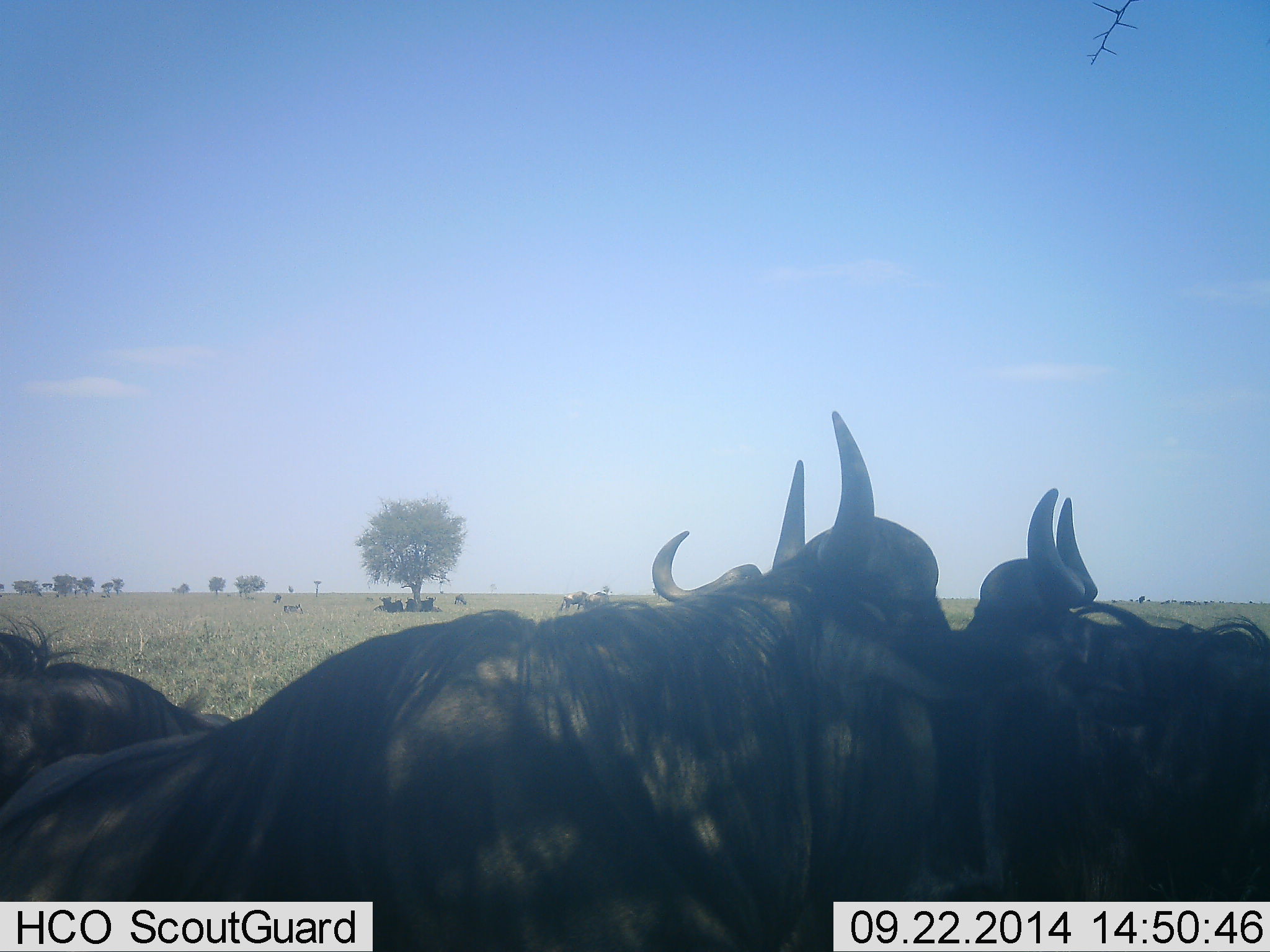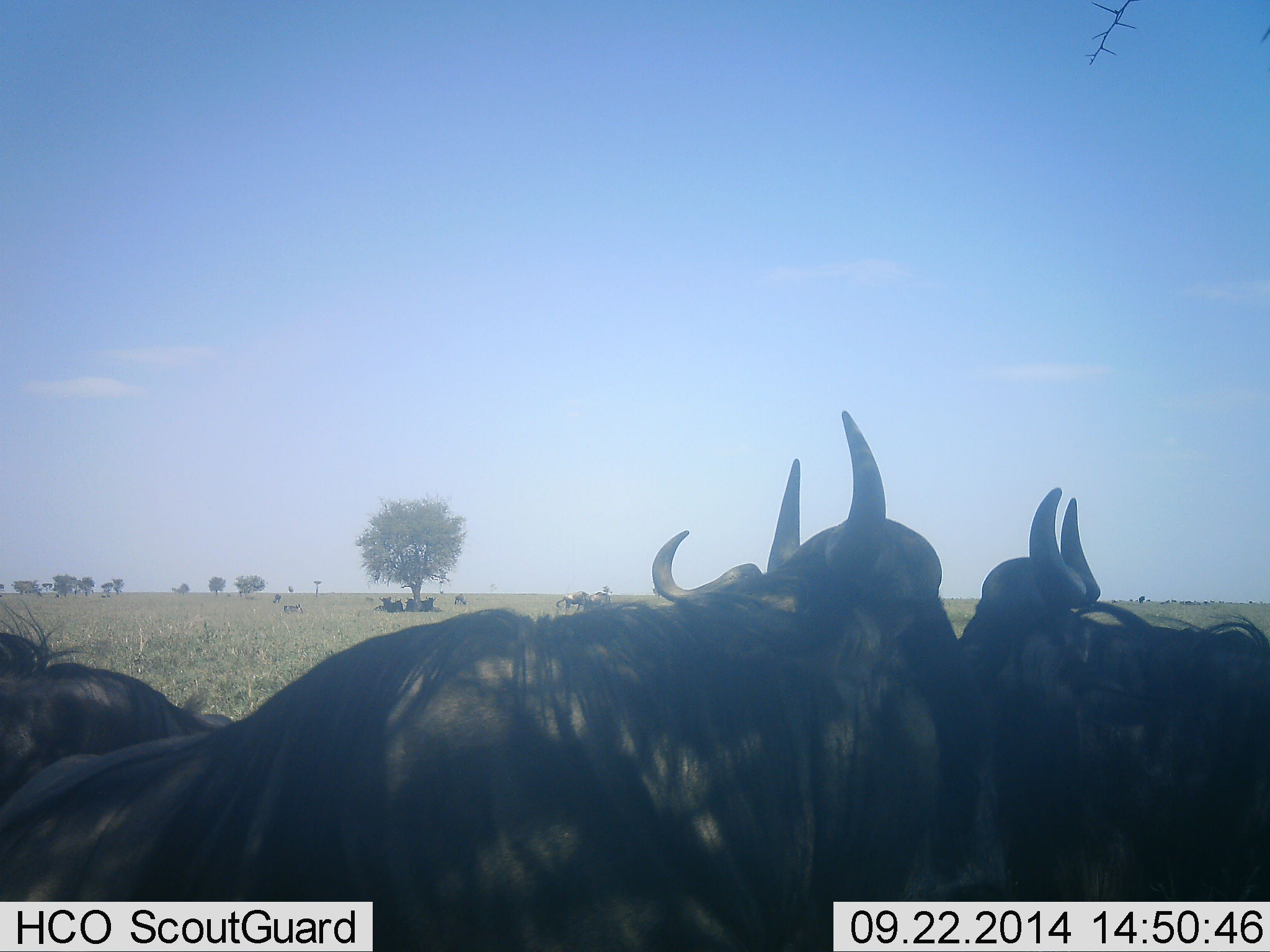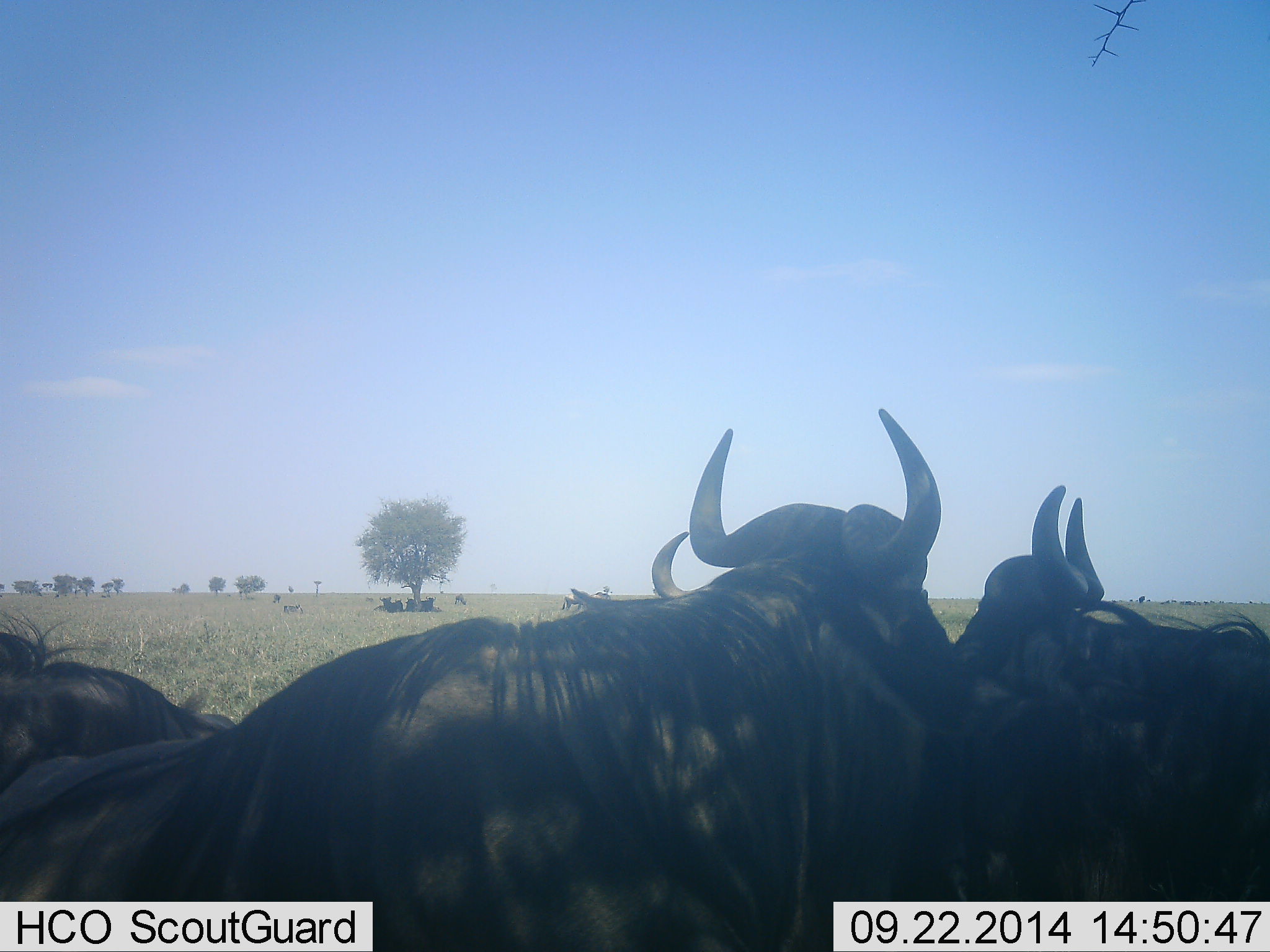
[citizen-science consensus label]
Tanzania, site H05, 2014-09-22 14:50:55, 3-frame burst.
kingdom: Animalia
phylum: Chordata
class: Mammalia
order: Artiodactyla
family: Bovidae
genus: Connochaetes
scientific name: Connochaetes taurinus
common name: blue wildebeest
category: wildebeest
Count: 11-50.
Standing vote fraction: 50%.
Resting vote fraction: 80%.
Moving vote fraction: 10%.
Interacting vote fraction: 20%.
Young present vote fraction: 0%.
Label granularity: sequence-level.